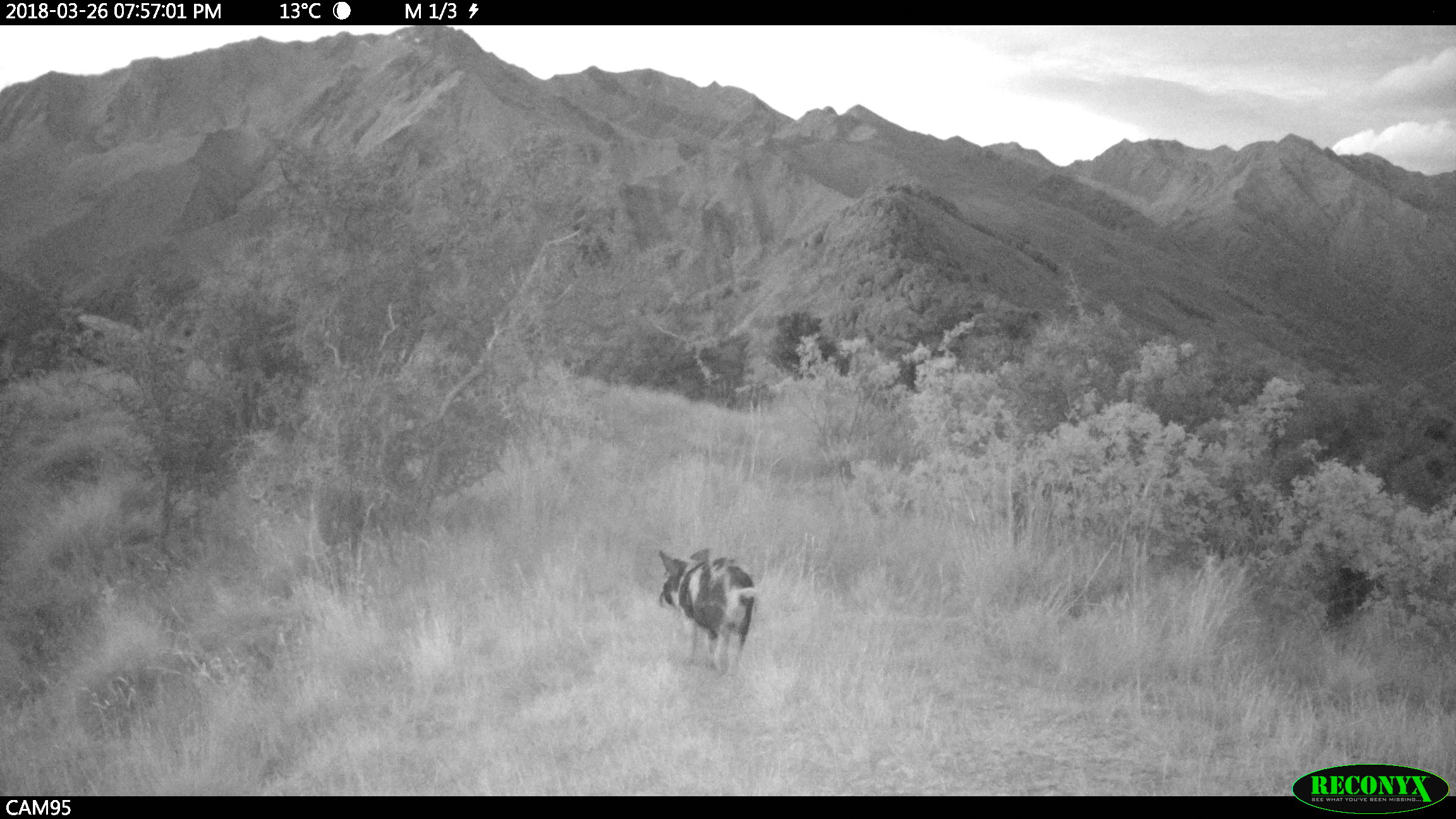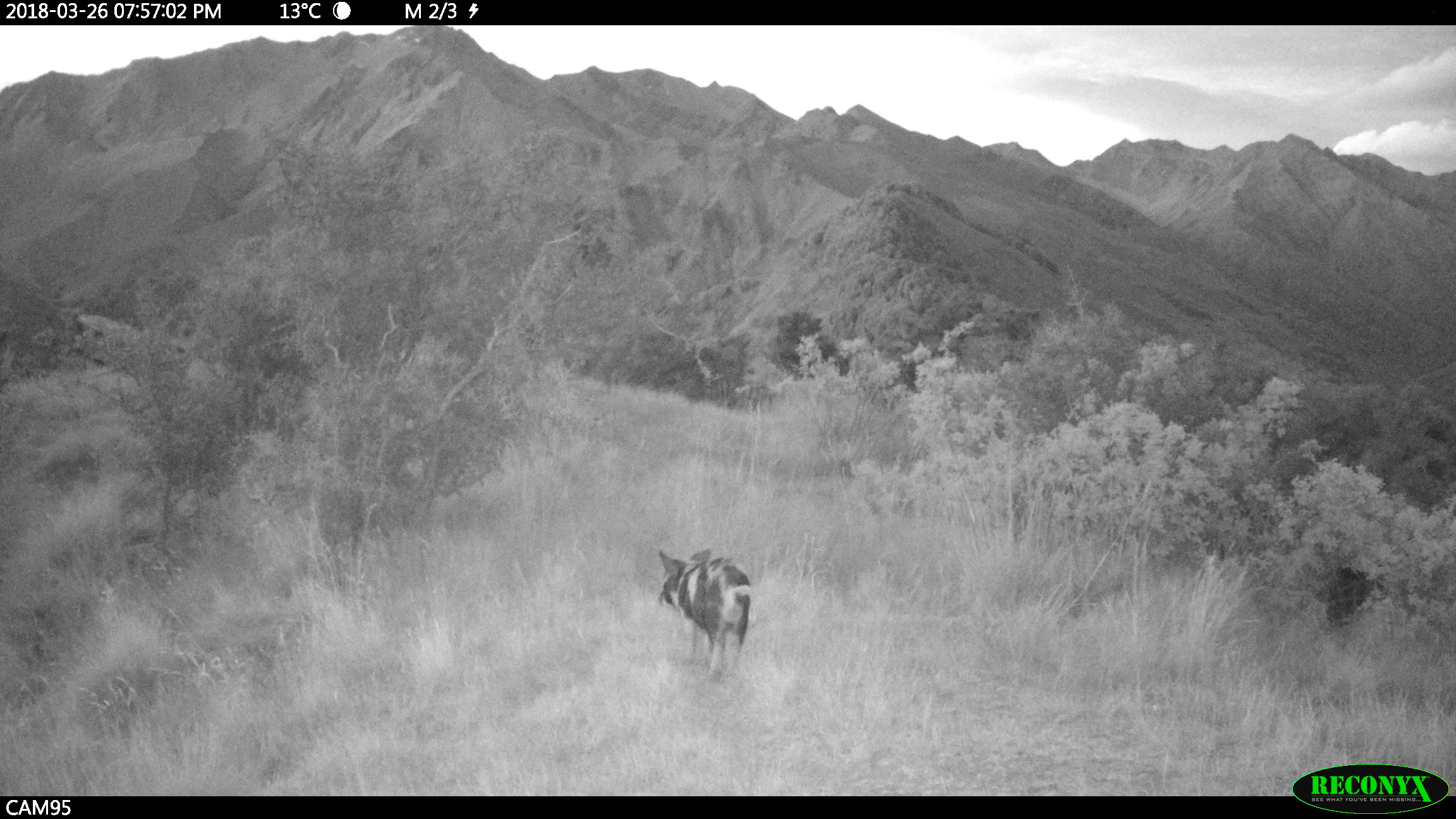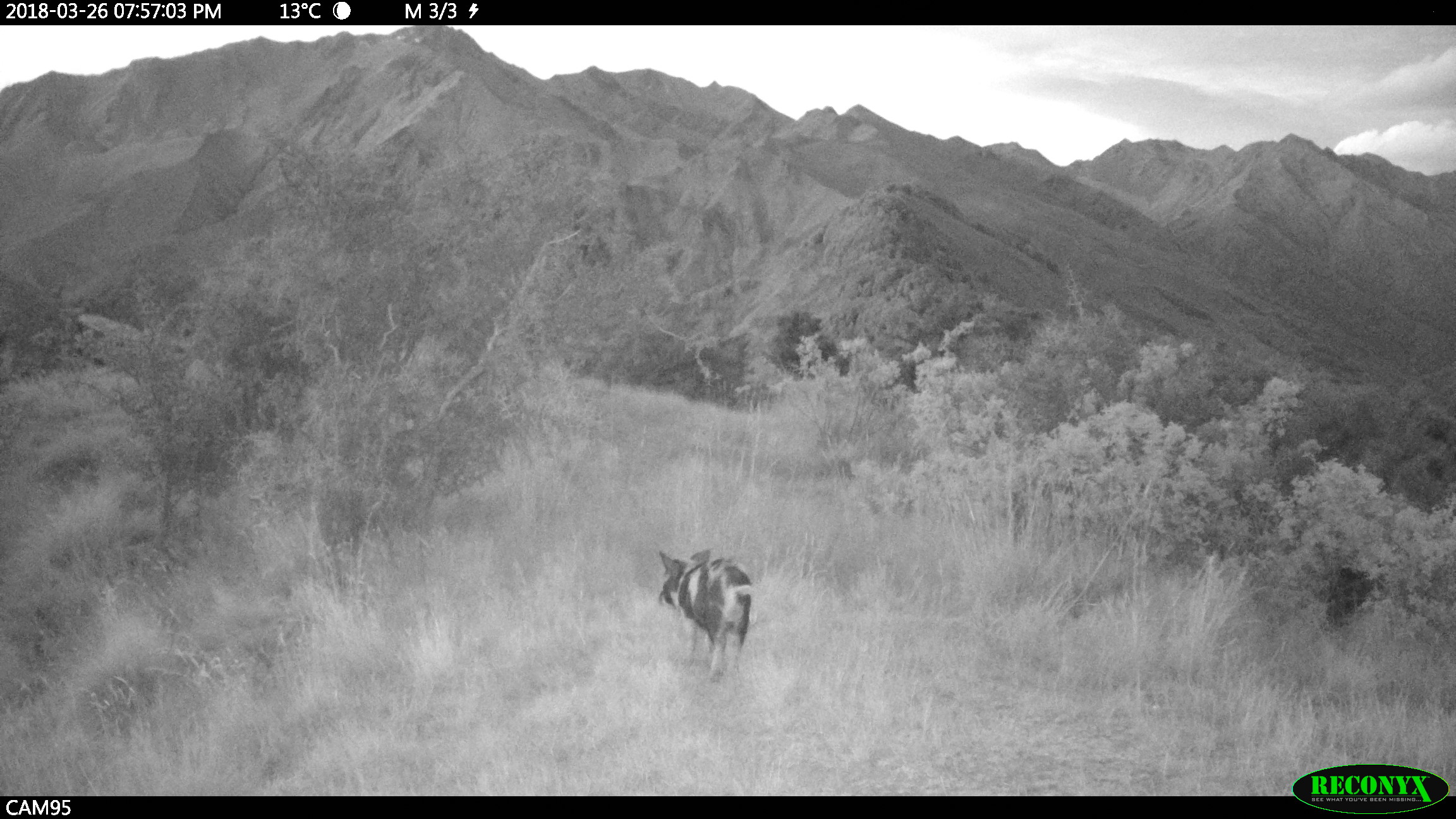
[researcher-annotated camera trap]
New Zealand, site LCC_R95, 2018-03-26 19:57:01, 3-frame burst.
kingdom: Animalia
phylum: Chordata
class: Mammalia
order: Artiodactyla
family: Suidae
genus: Sus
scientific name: Sus scrofa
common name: pig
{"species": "pig (Sus scrofa)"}